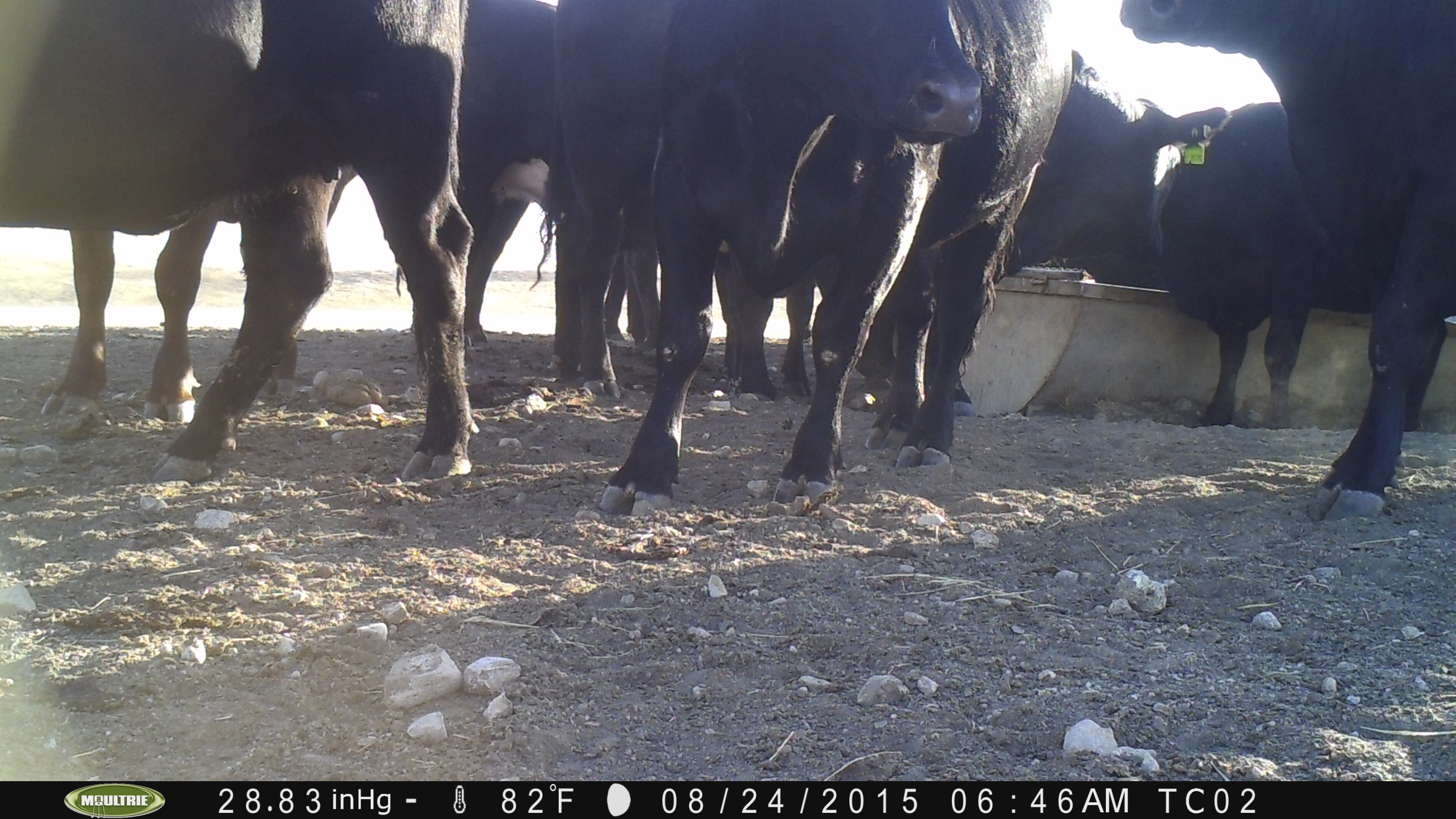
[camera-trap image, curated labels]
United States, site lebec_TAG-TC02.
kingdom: Animalia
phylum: Chordata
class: Mammalia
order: Artiodactyla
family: Bovidae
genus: Bos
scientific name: Bos taurus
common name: domestic cow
Bos taurus (domestic cow).